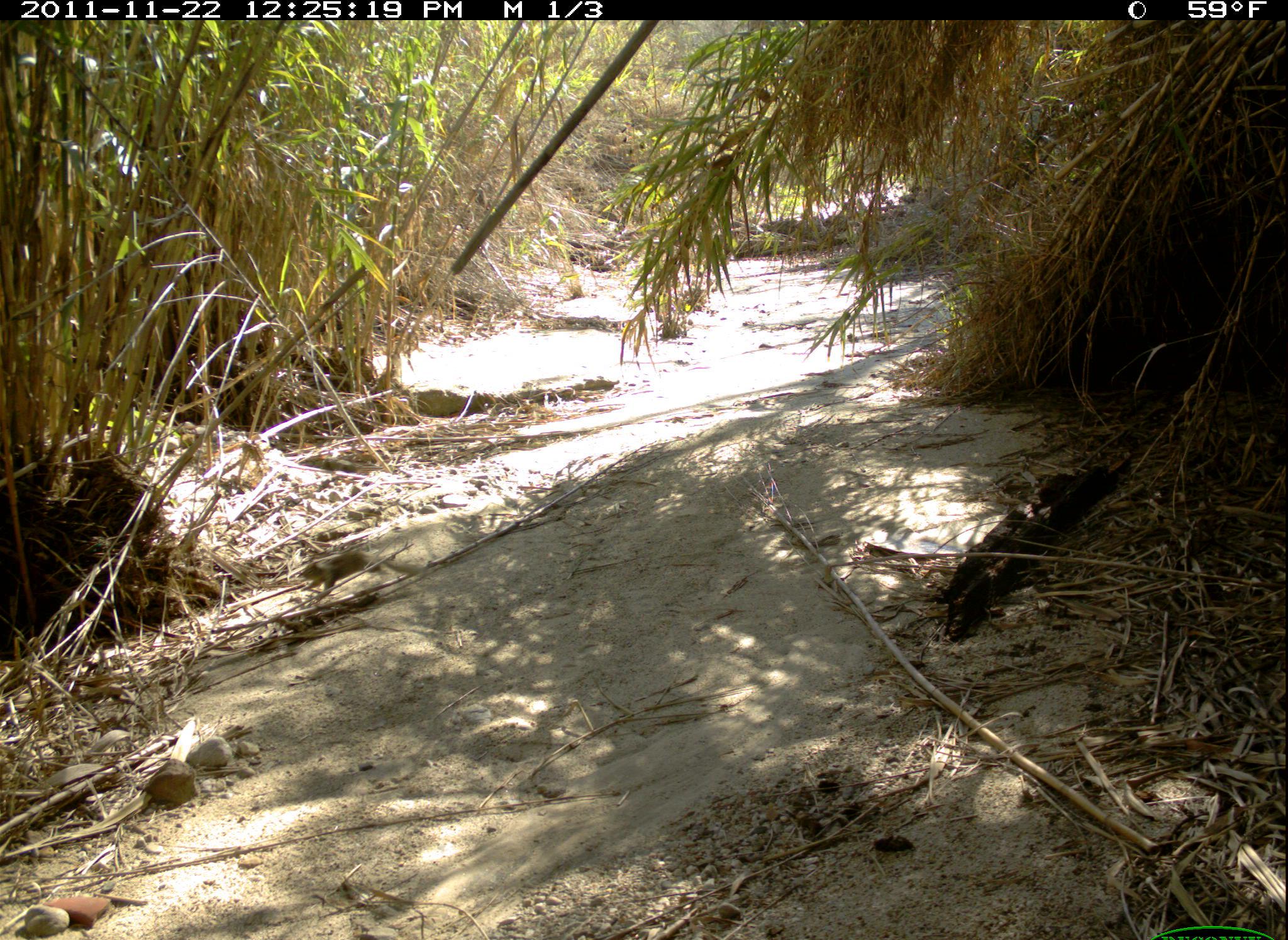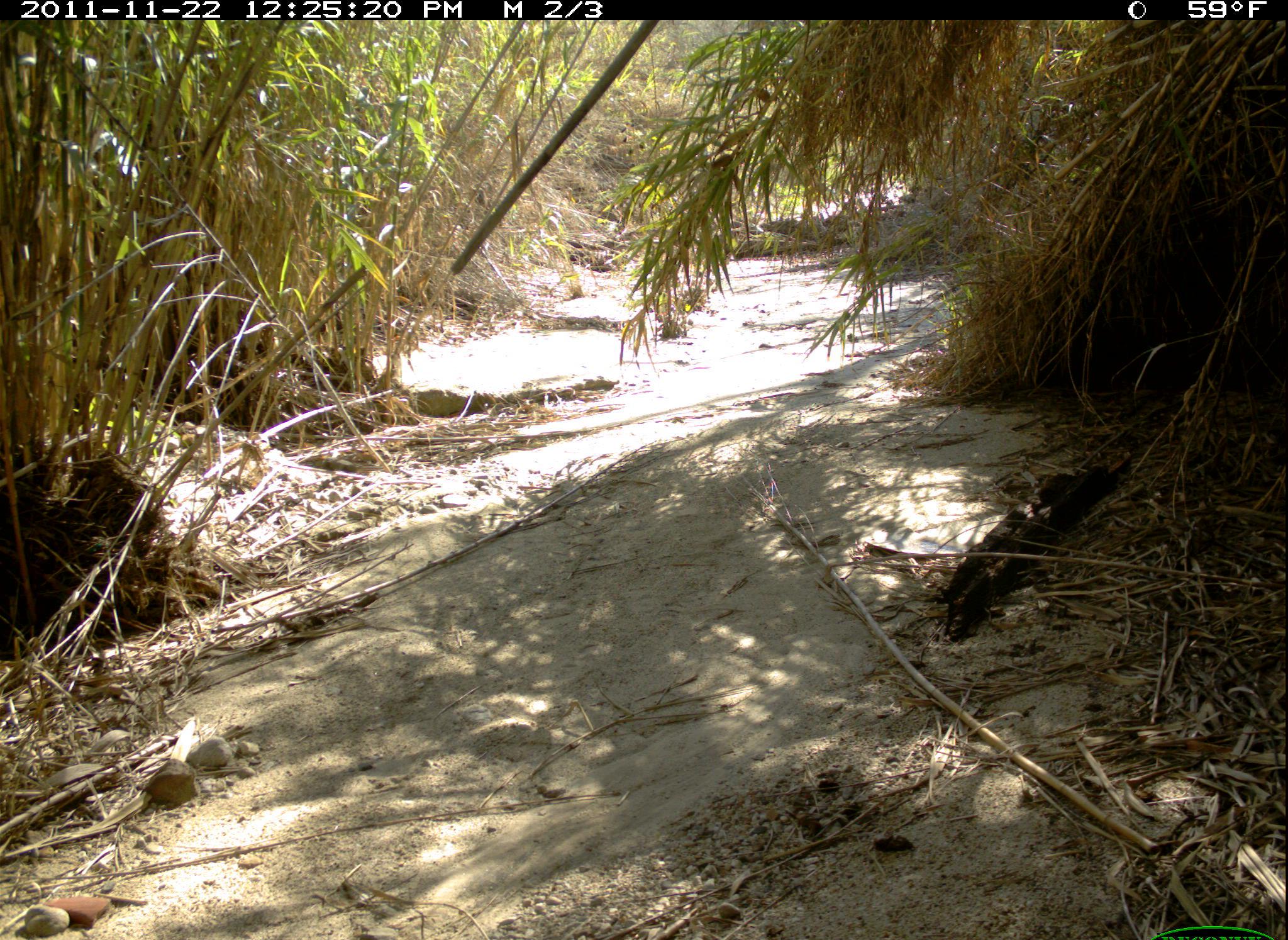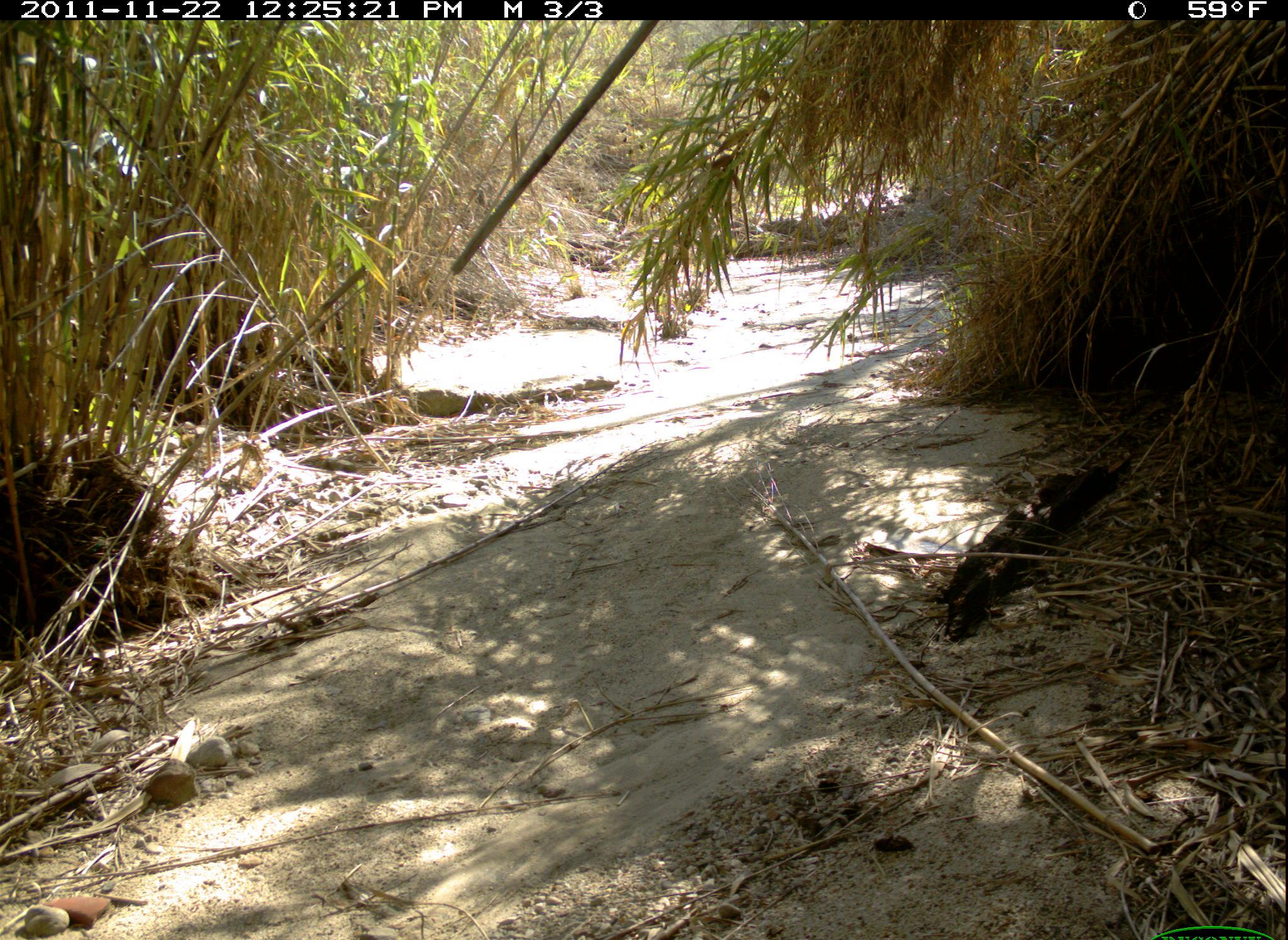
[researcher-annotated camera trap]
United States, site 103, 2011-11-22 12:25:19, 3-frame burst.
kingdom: Animalia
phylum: Chordata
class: Mammalia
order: Rodentia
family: Sciuridae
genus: Sciurus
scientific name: Sciurus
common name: squirrel